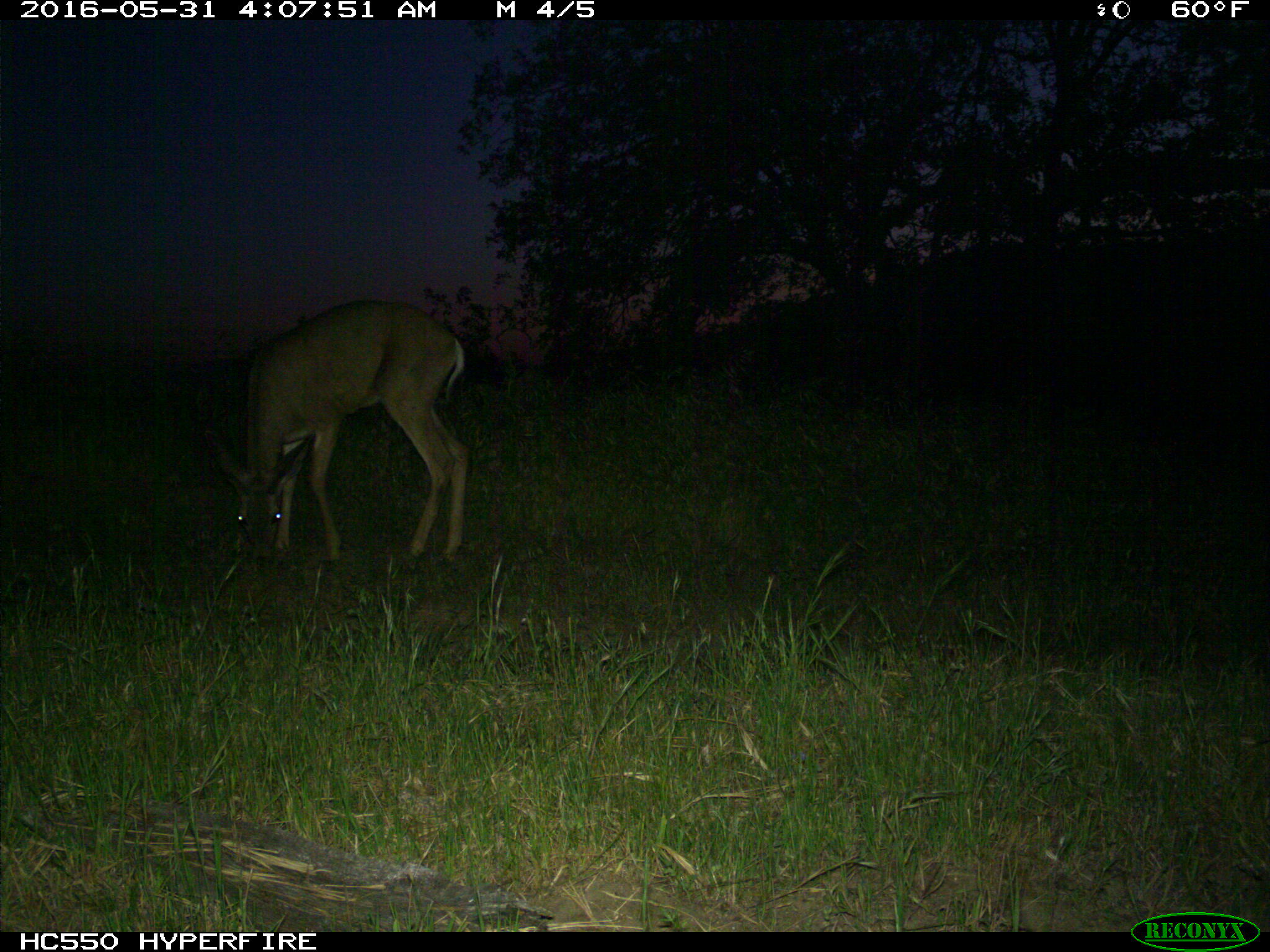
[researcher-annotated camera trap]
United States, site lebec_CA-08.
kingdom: Animalia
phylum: Chordata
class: Mammalia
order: Artiodactyla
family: Cervidae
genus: Odocoileus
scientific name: Odocoileus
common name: deer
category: unidentified deer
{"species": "unidentified deer (deer) (Odocoileus)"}